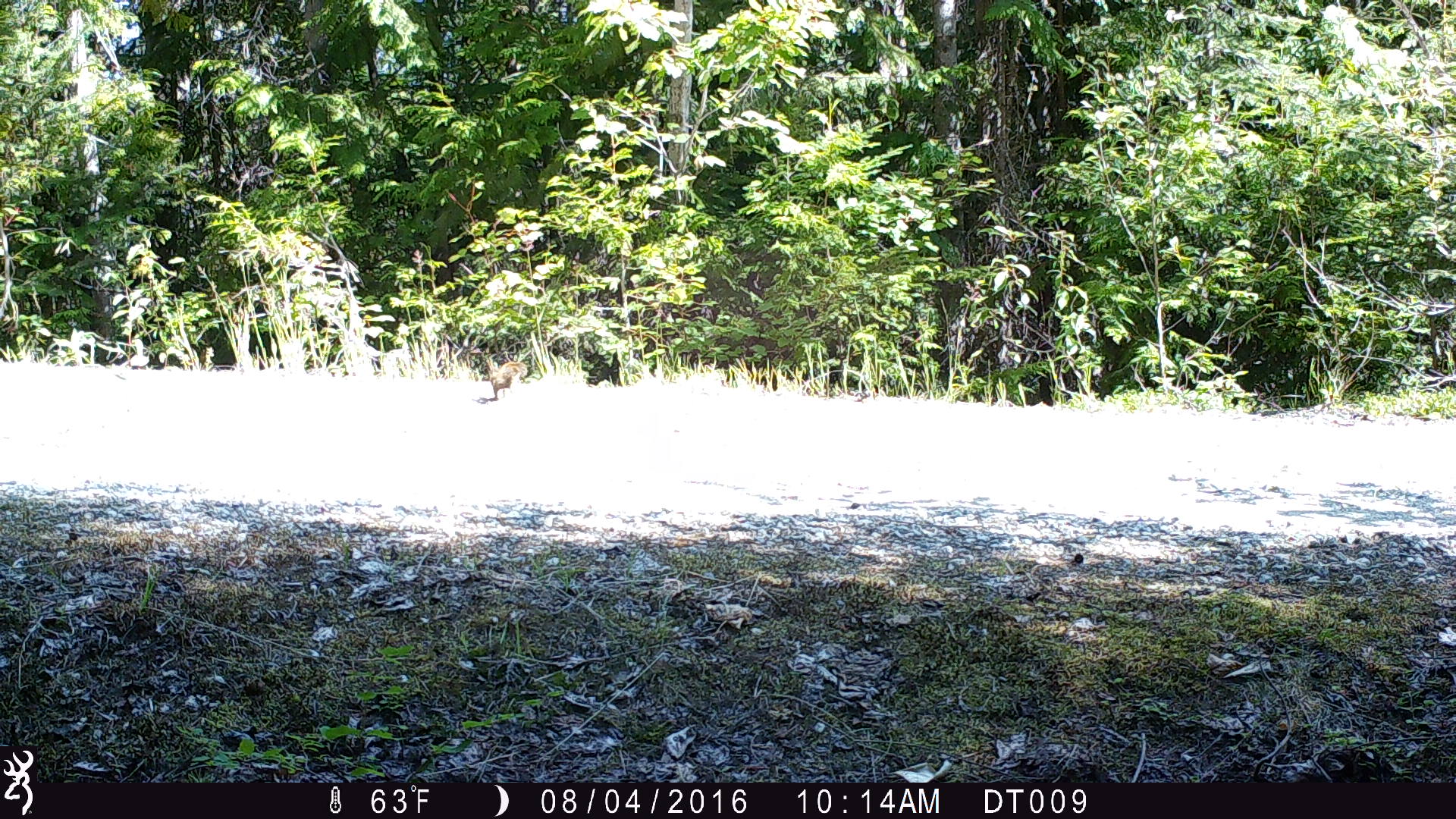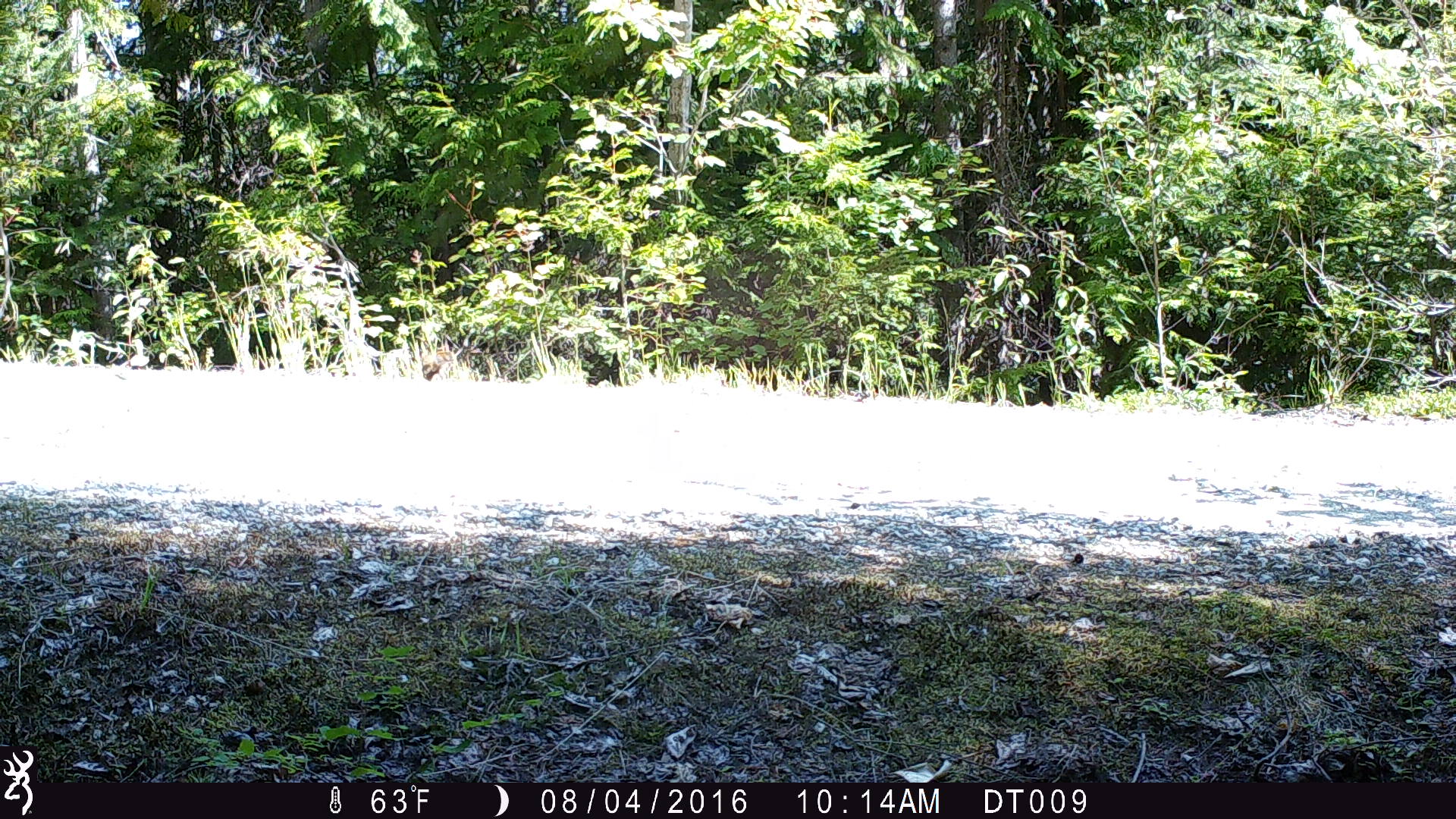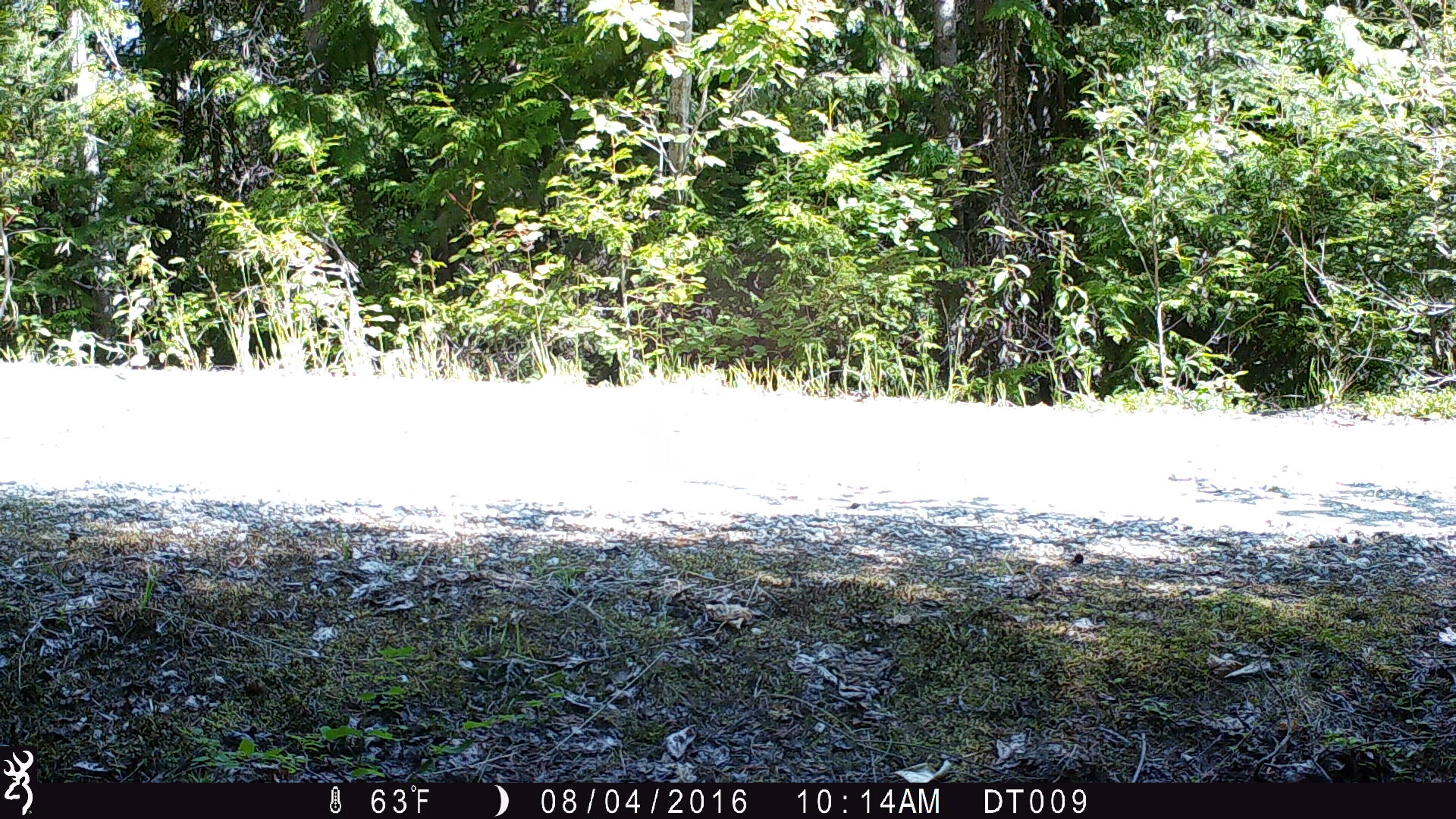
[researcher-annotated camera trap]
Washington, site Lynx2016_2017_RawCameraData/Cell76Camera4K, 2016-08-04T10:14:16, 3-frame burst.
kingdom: Animalia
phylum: Chordata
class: Mammalia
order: Lagomorpha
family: Leporidae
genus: Lepus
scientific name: Lepus americanus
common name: snowshoe hare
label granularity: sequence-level